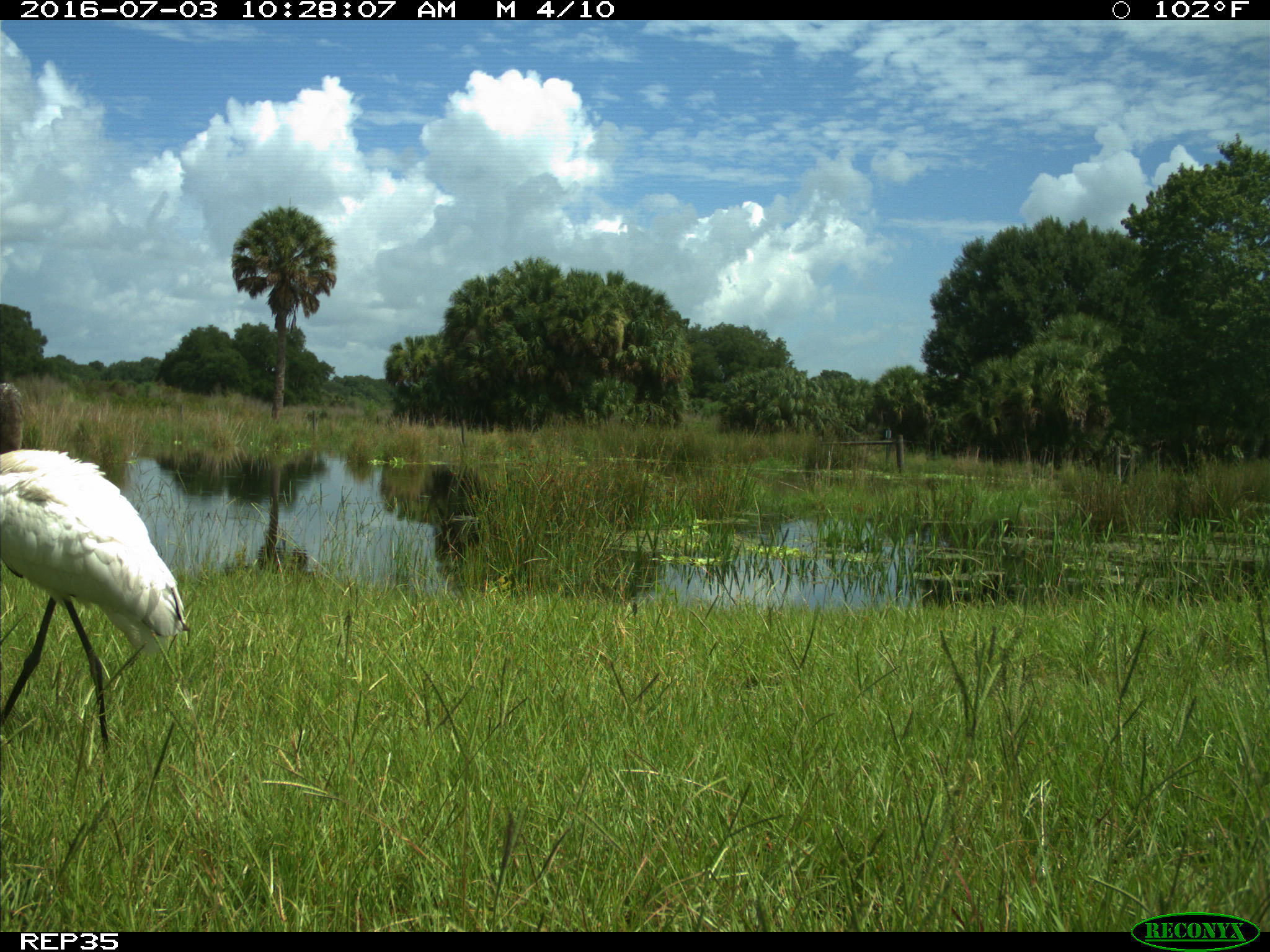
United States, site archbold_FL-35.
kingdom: Animalia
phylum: Chordata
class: Aves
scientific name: Aves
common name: birds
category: unidentified bird